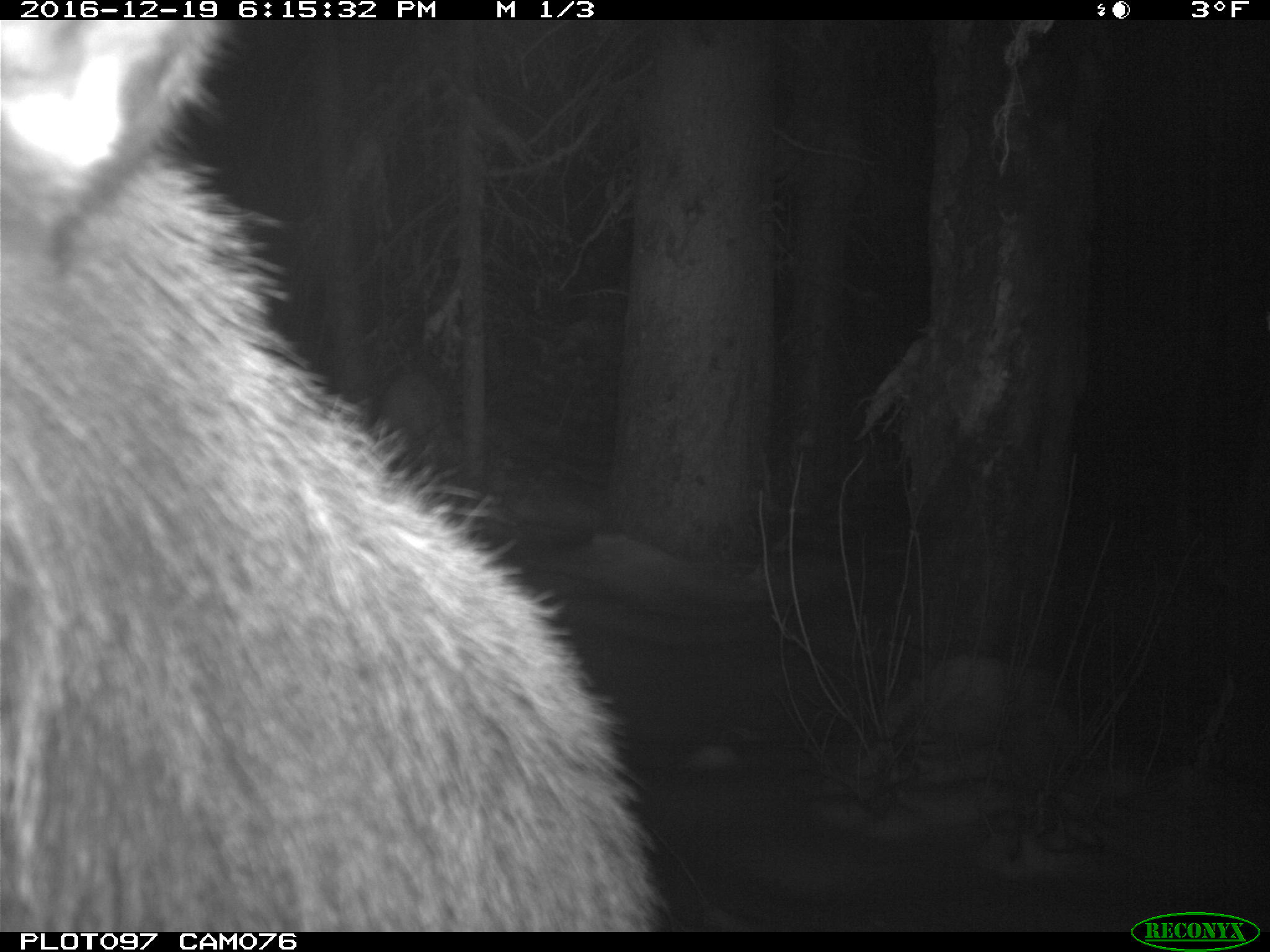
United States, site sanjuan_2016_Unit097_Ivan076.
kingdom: Animalia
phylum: Chordata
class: Mammalia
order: Artiodactyla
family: Cervidae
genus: Cervus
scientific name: Cervus elaphus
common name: red deer